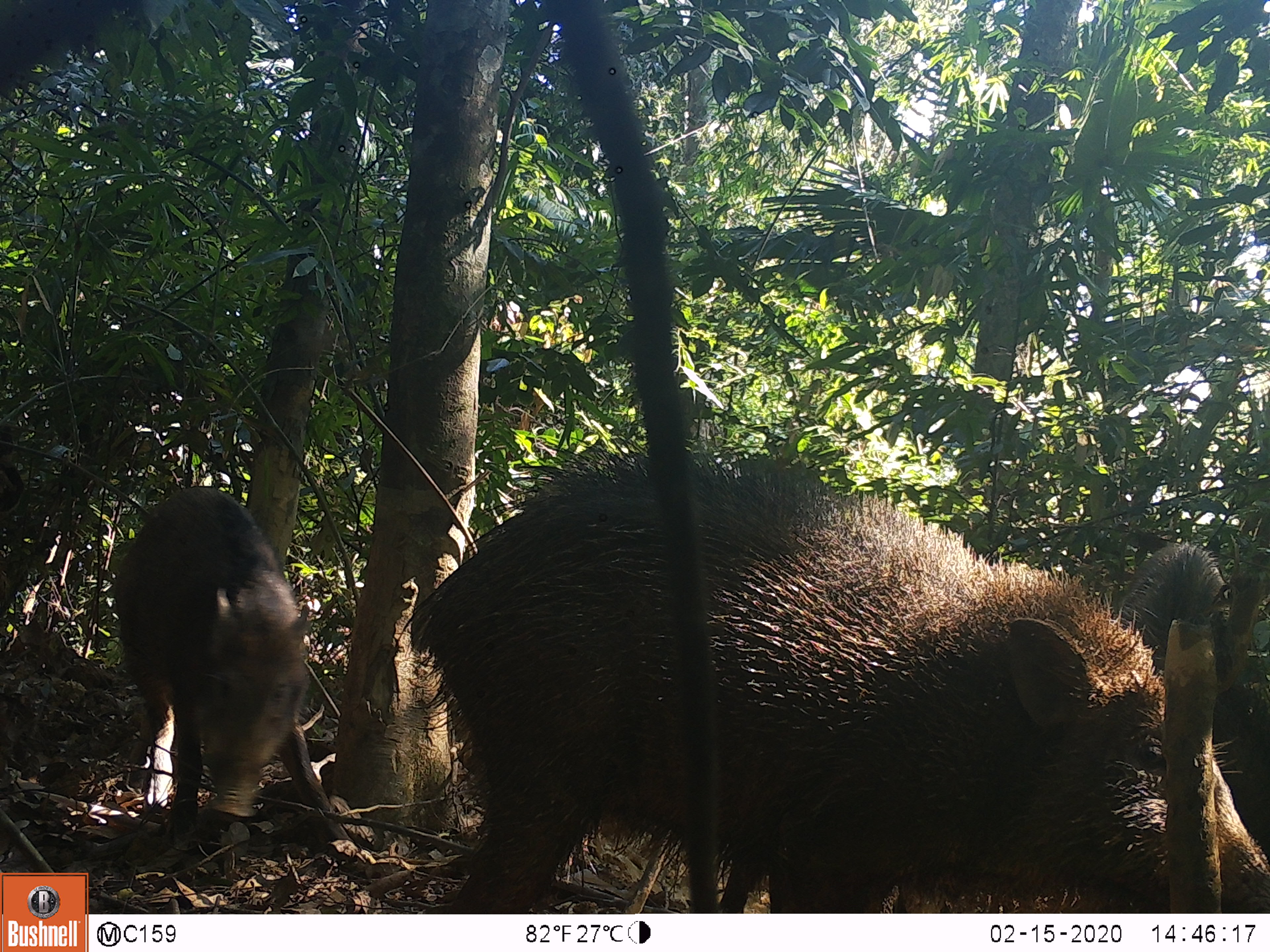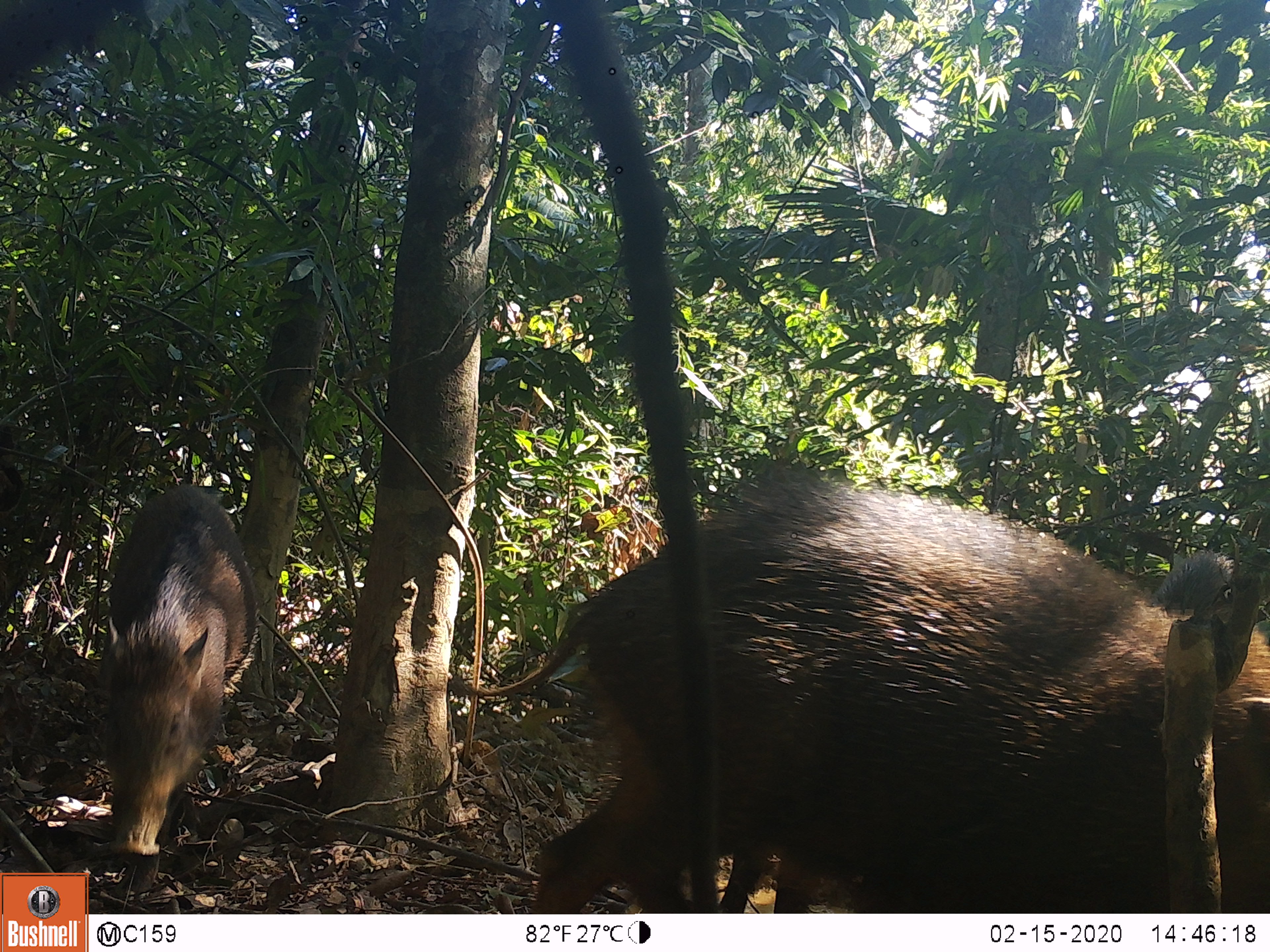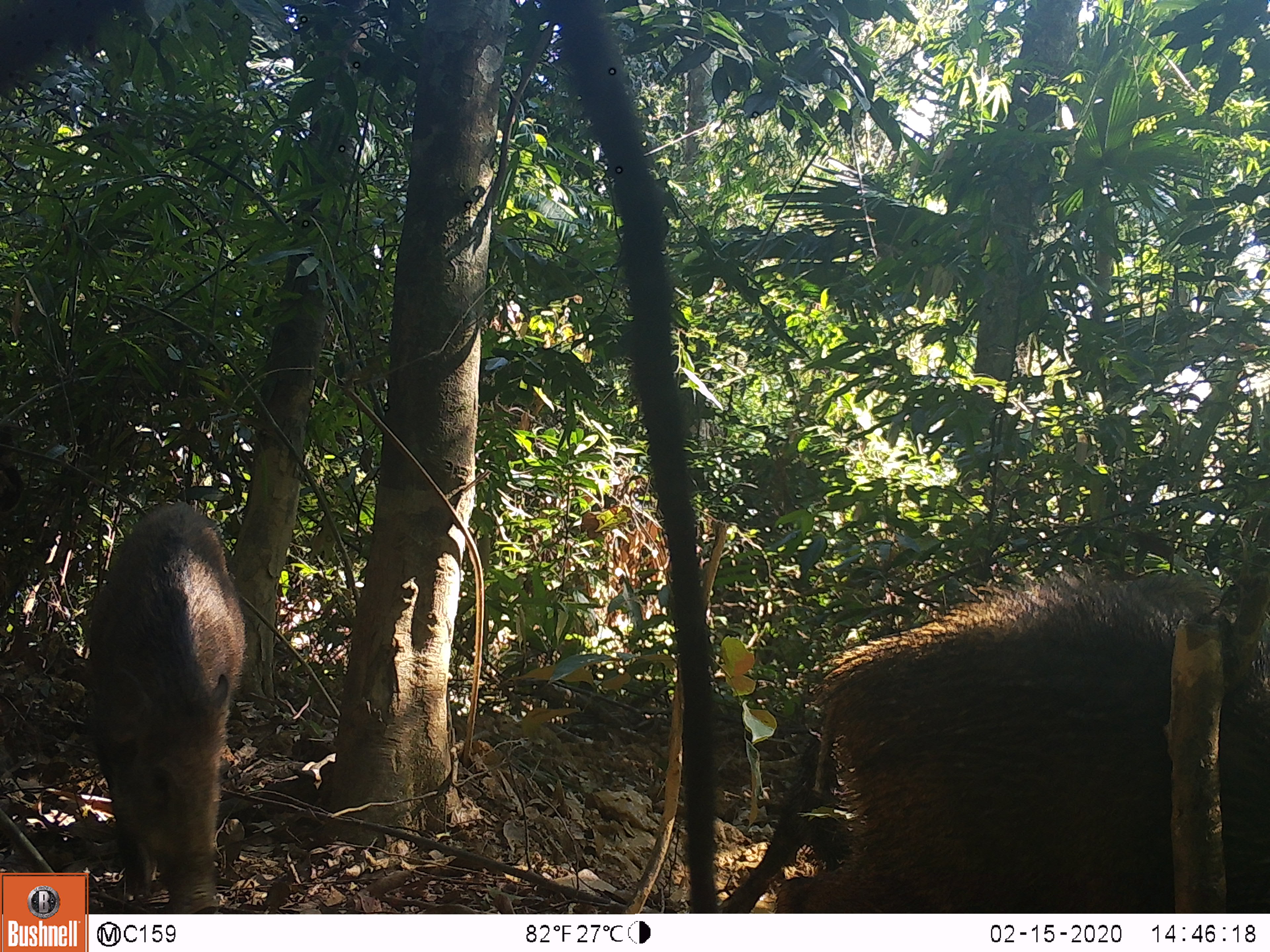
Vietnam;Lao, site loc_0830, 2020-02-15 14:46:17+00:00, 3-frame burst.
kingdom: Animalia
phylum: Chordata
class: Mammalia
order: Artiodactyla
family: Suidae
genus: Sus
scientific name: Sus scrofa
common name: eurasian wild pig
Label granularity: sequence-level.